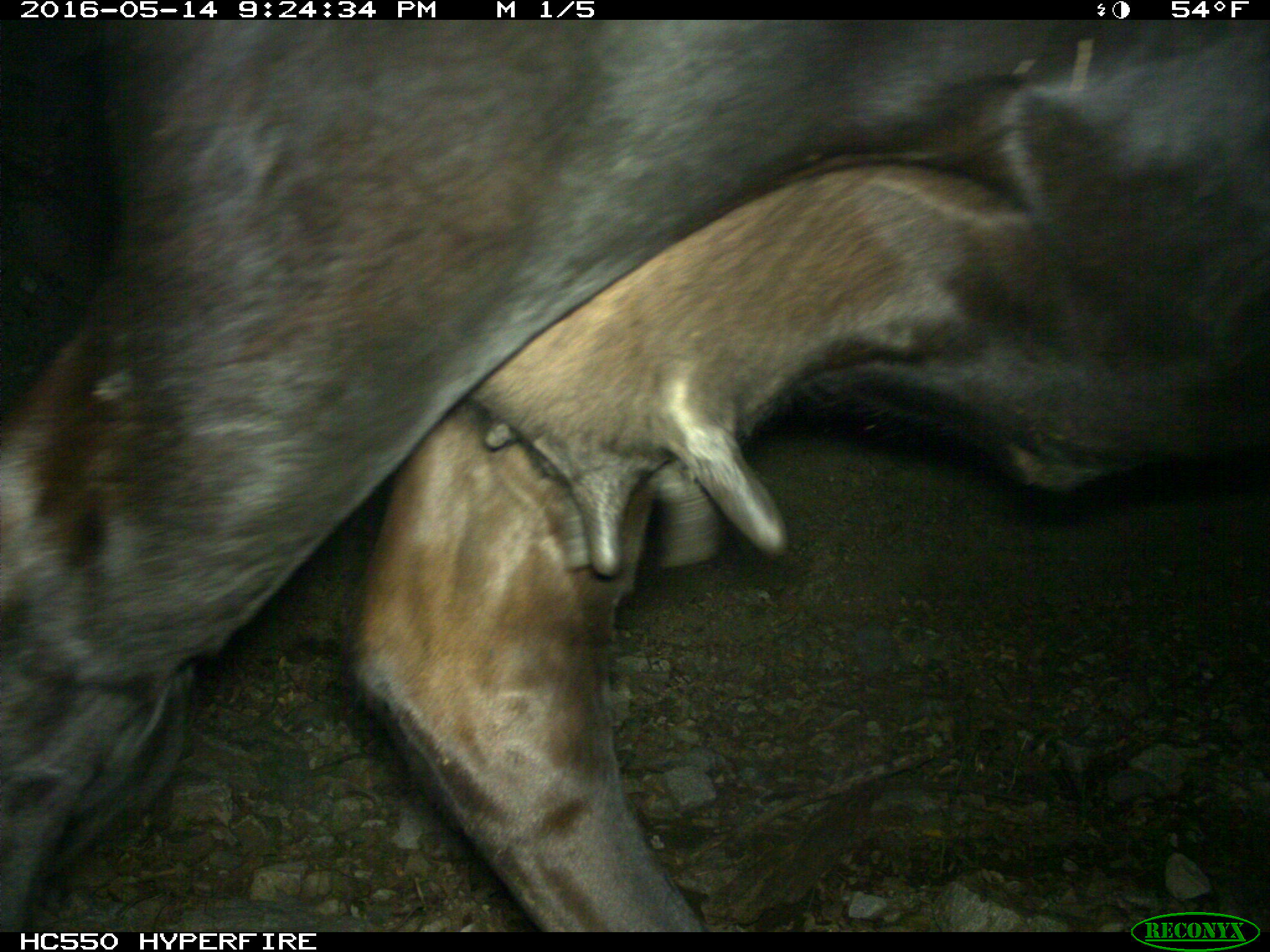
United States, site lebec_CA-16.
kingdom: Animalia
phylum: Chordata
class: Mammalia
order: Artiodactyla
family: Bovidae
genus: Bos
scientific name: Bos taurus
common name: domestic cow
Bos taurus (domestic cow).